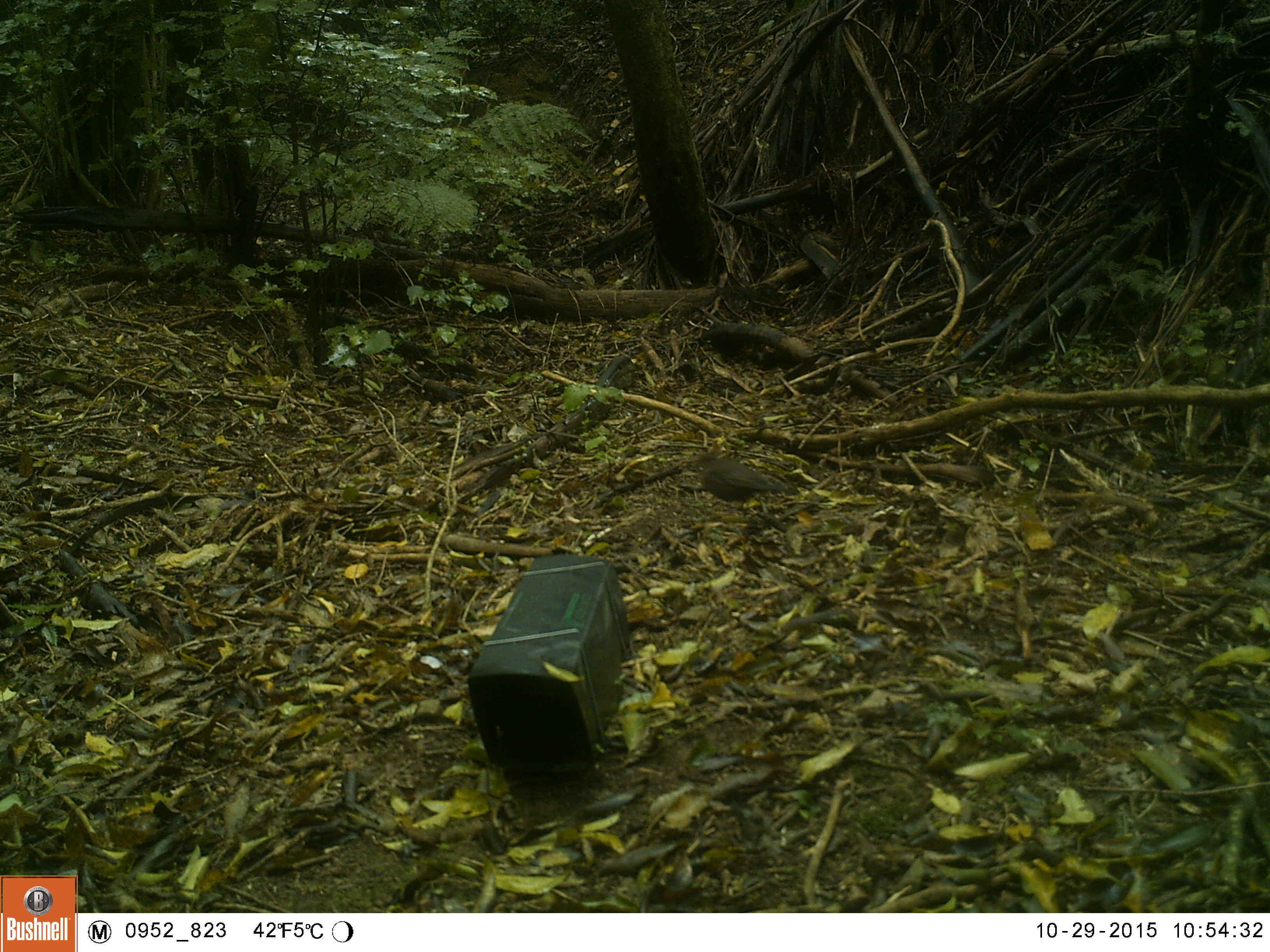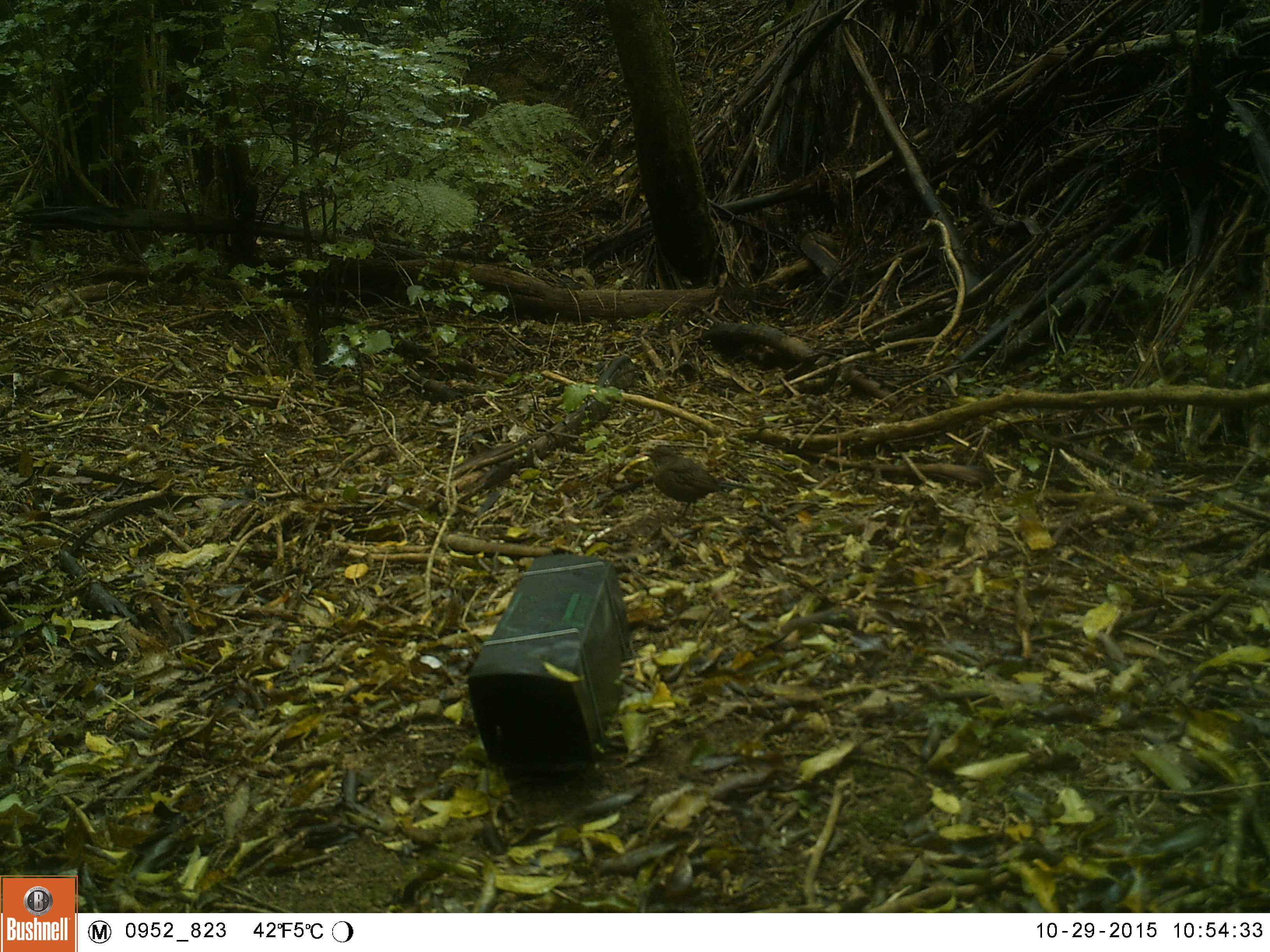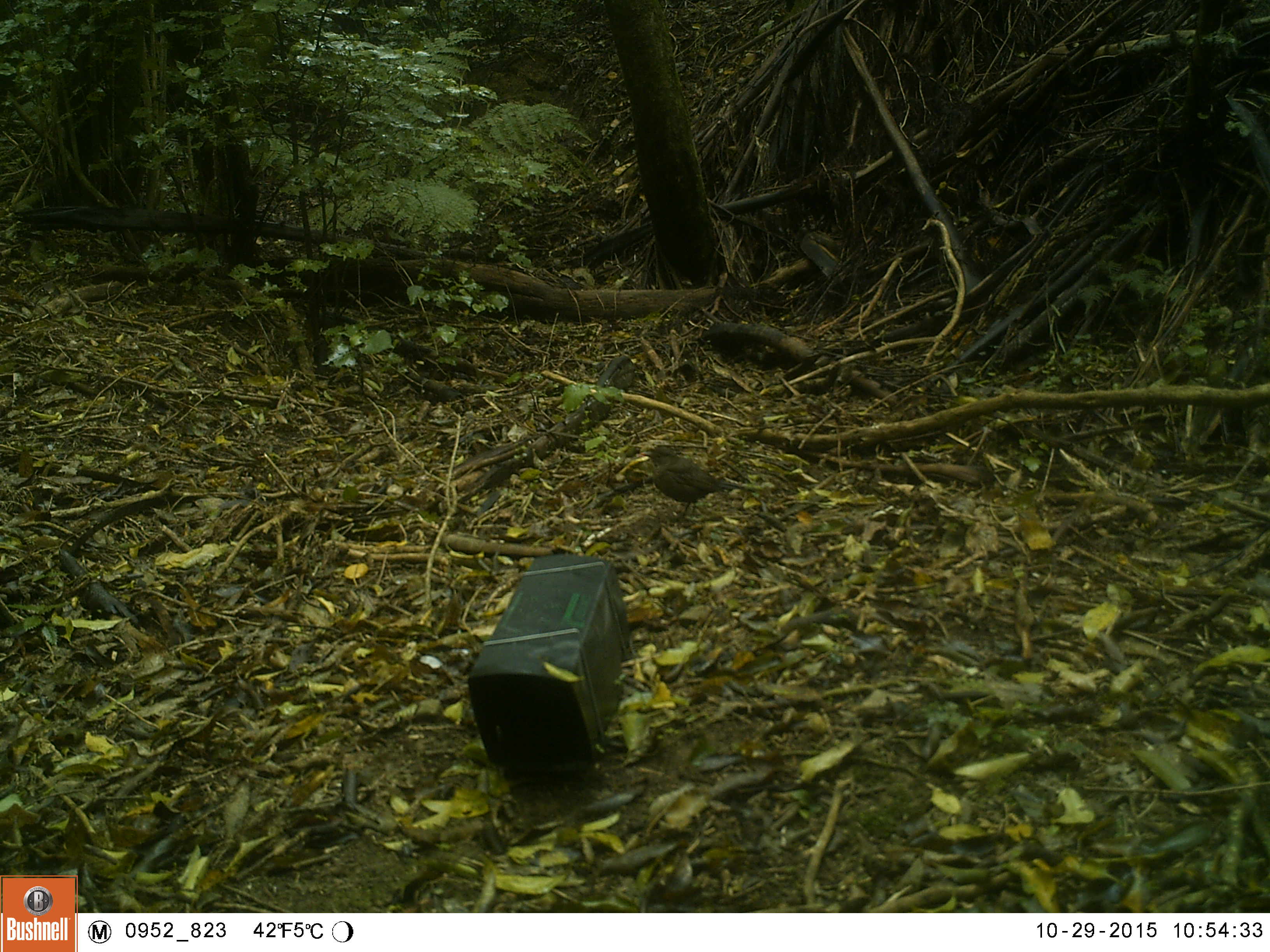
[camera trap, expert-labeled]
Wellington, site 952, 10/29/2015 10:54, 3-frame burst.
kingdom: Animalia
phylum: Chordata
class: Aves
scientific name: Aves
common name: bird